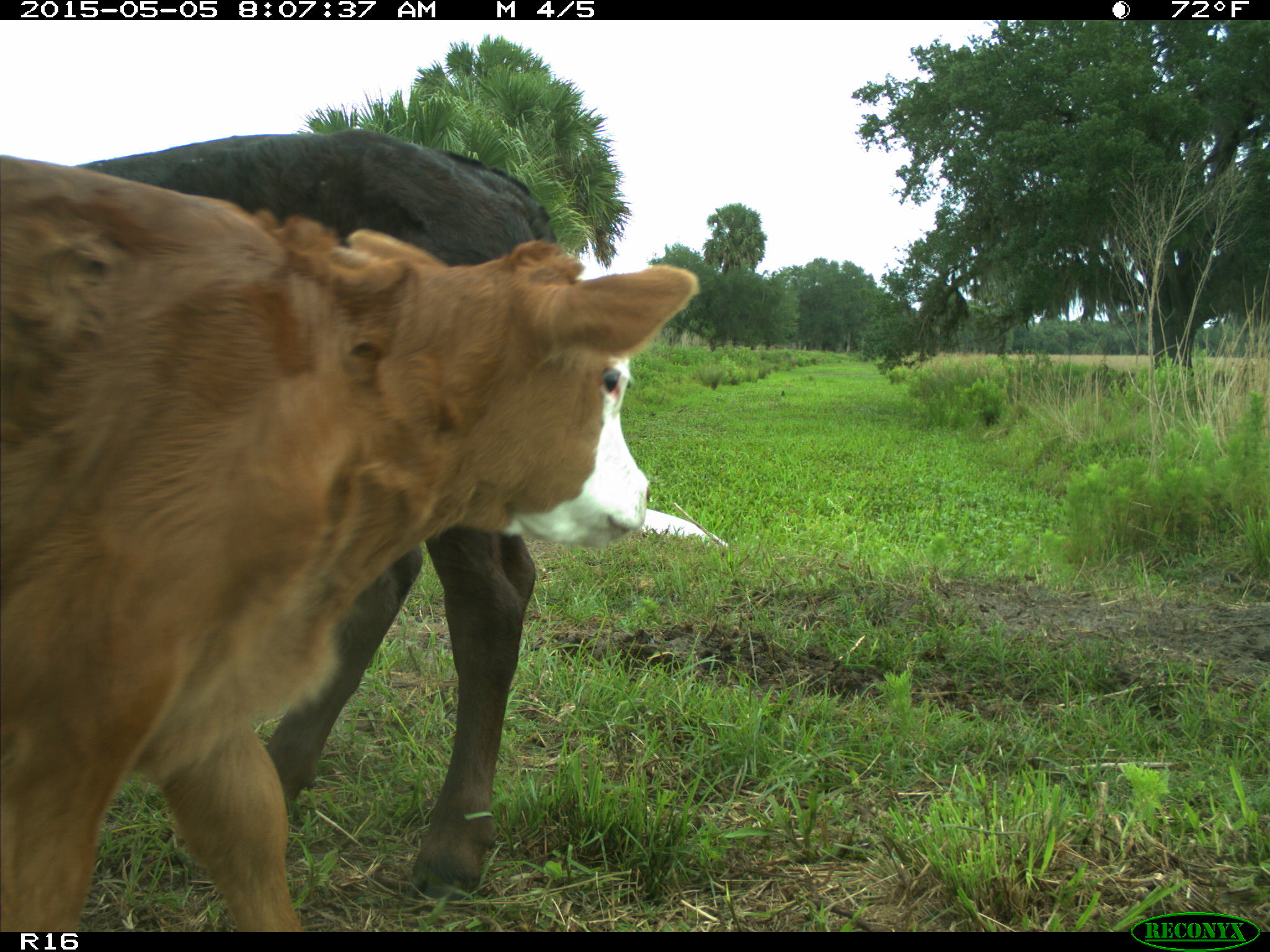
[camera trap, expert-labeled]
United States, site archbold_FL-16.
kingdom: Animalia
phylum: Chordata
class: Mammalia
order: Artiodactyla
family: Bovidae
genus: Bos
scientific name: Bos taurus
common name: domestic cow